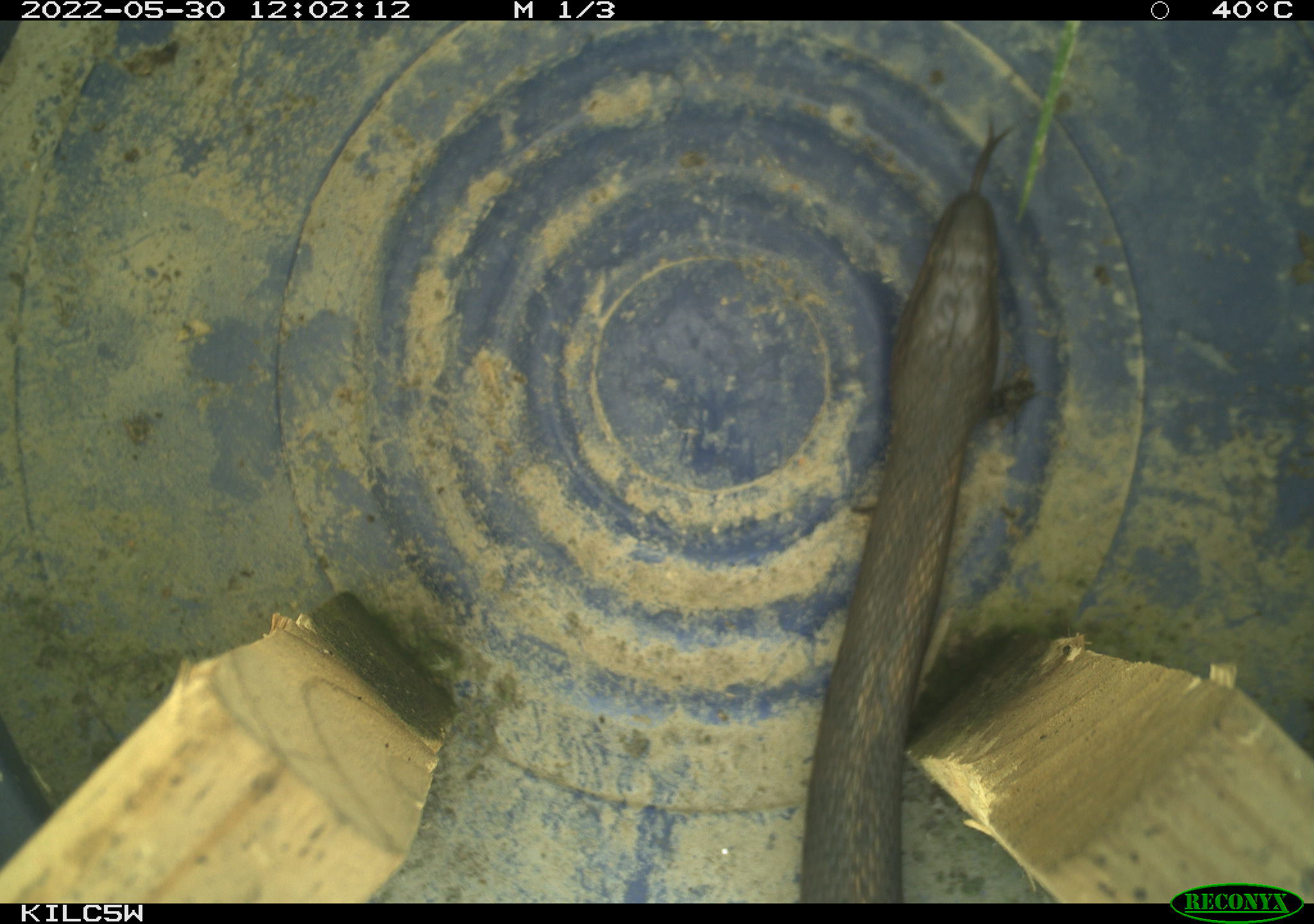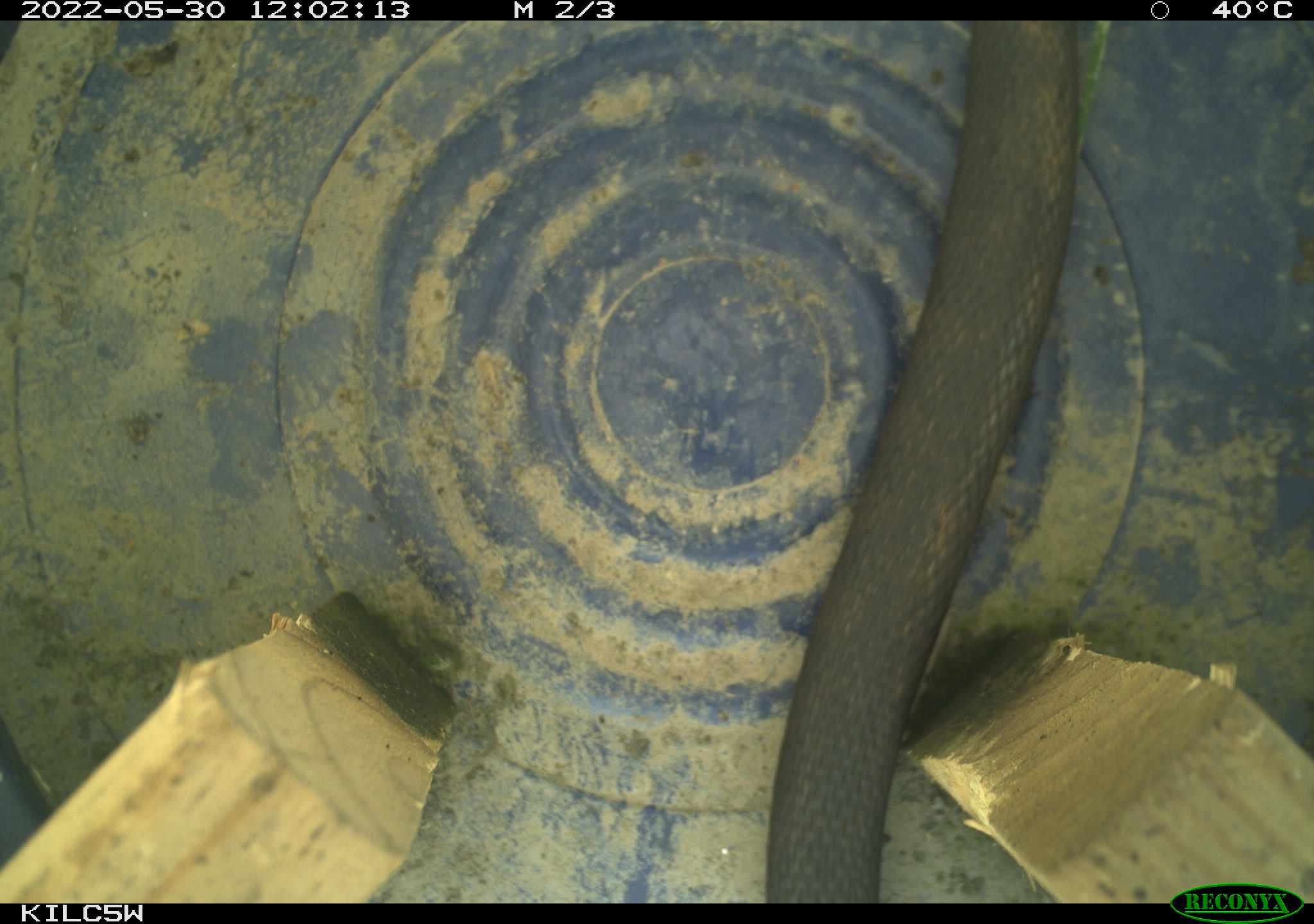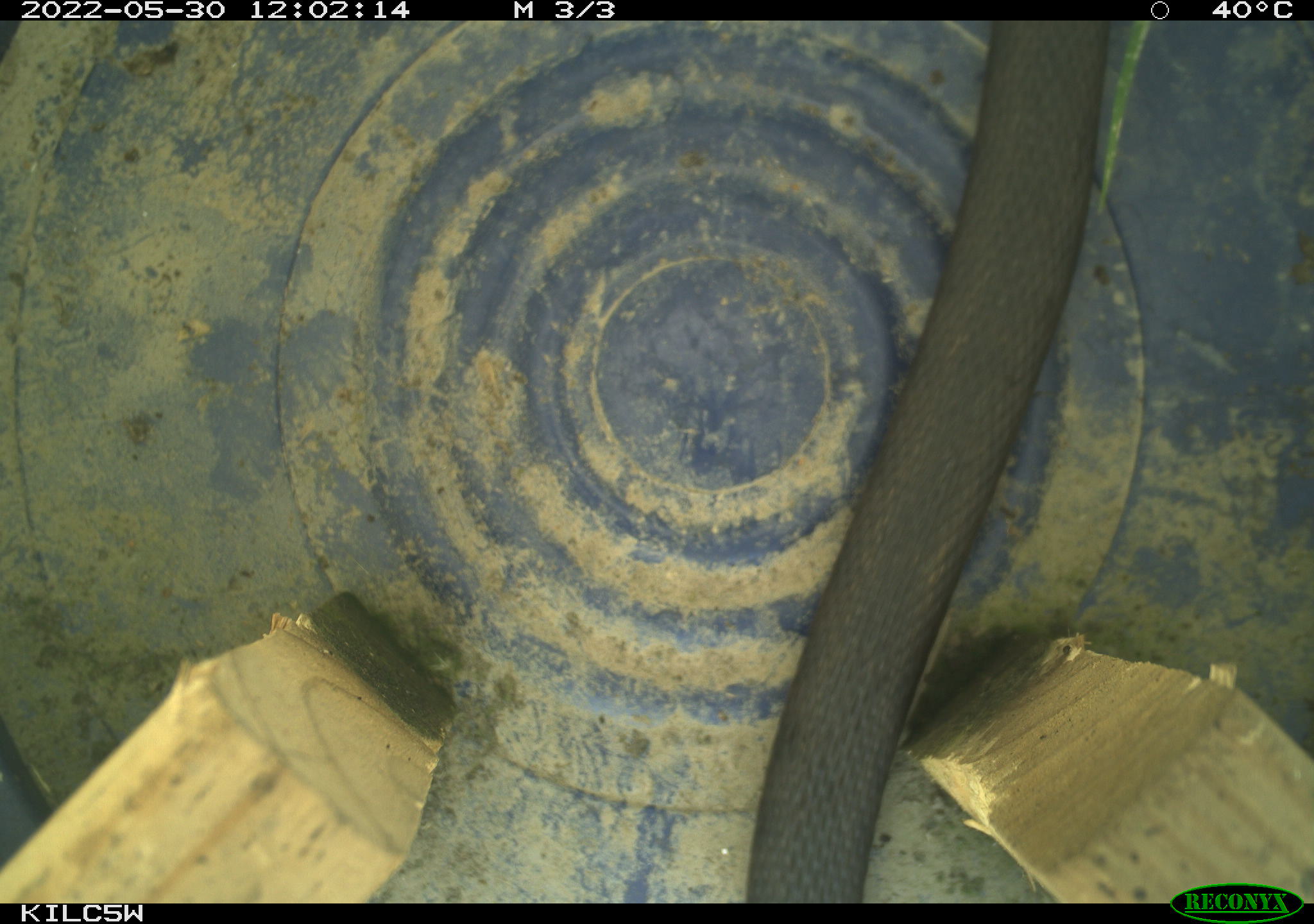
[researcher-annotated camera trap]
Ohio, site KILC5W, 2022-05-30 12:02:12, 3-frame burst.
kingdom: Animalia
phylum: Chordata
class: Reptilia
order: Squamata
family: Colubridae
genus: Nerodia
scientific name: Nerodia sipedon sipedon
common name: northern watersnake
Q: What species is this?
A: Northern watersnake (Nerodia sipedon sipedon).